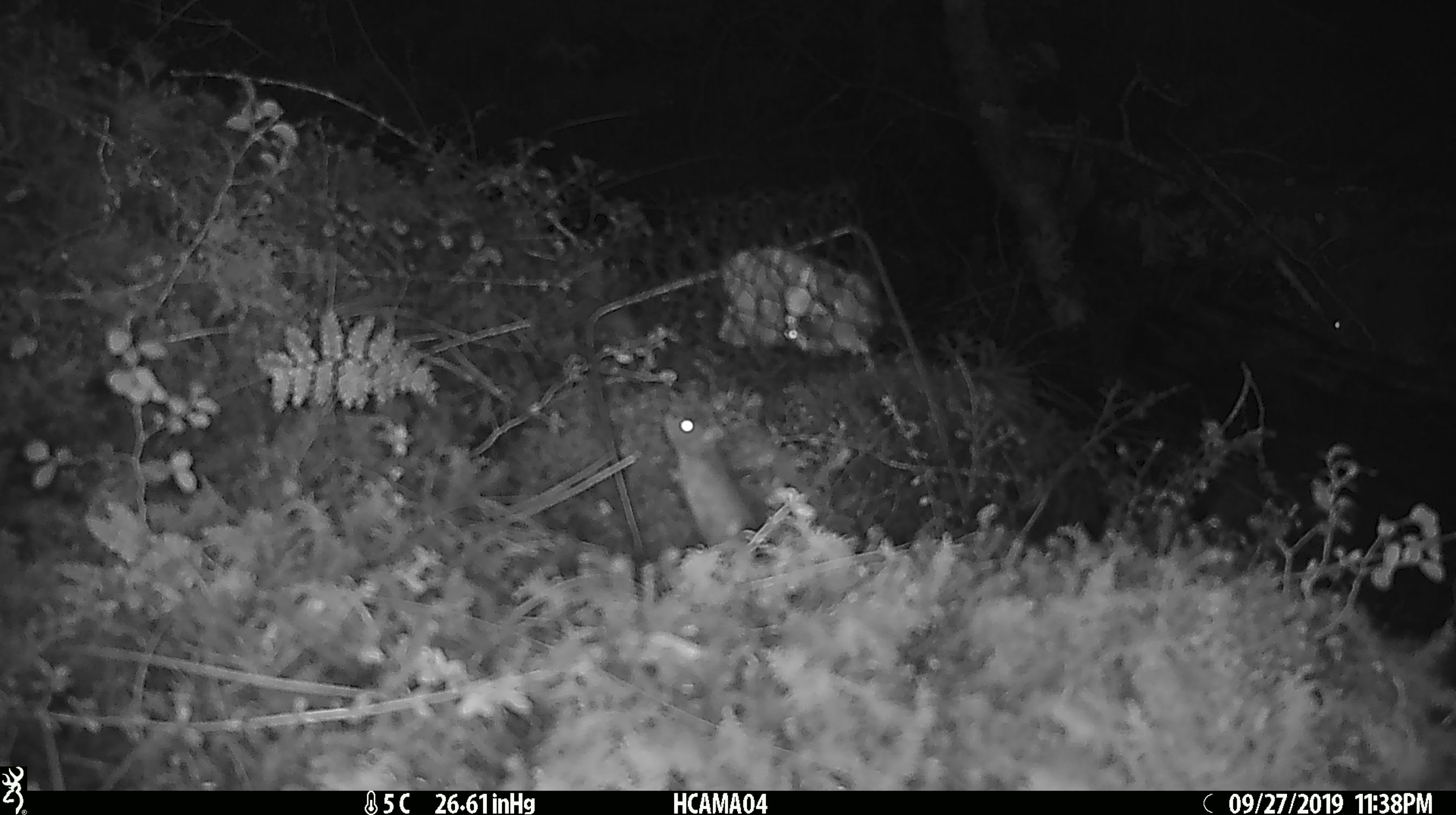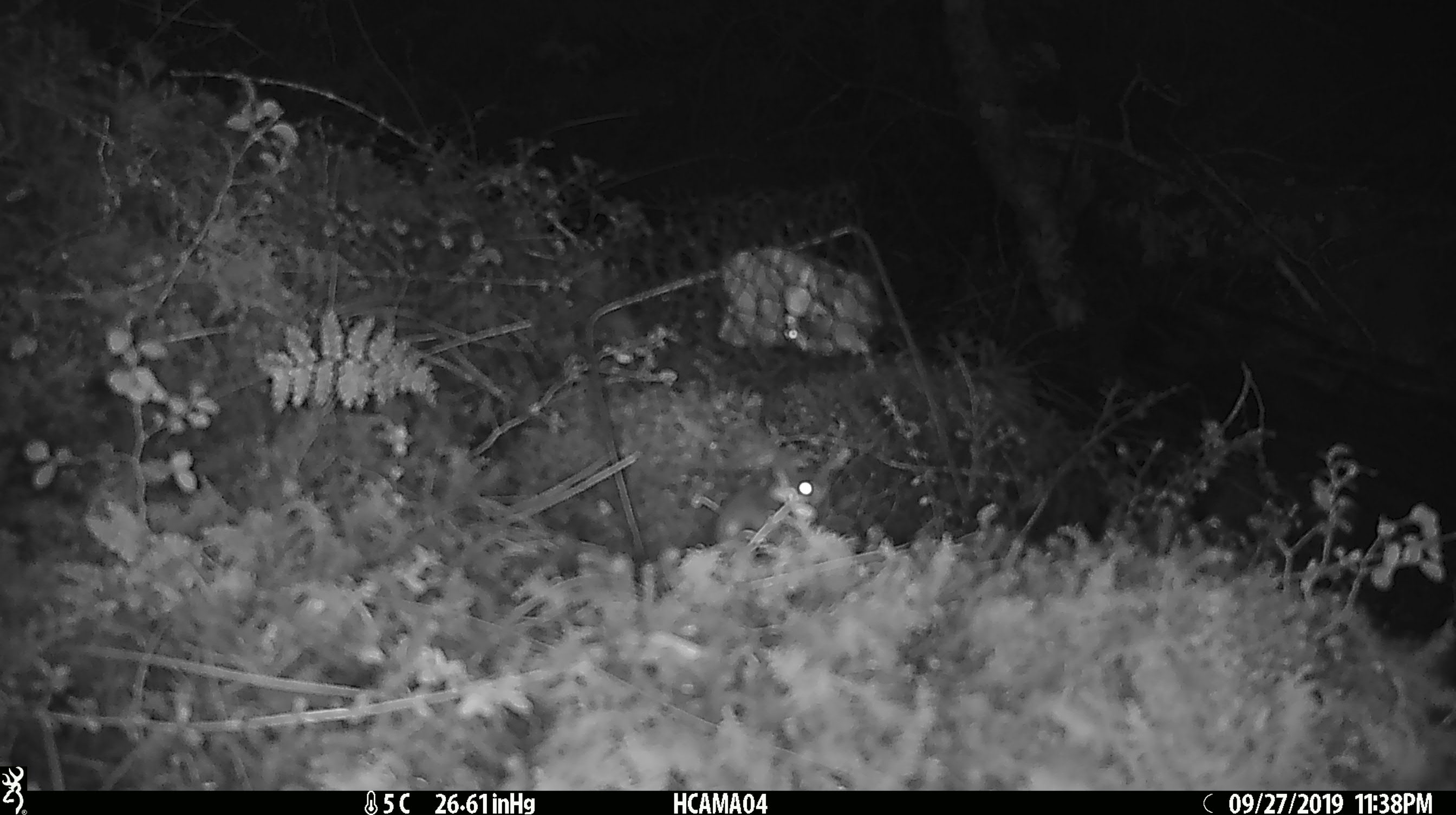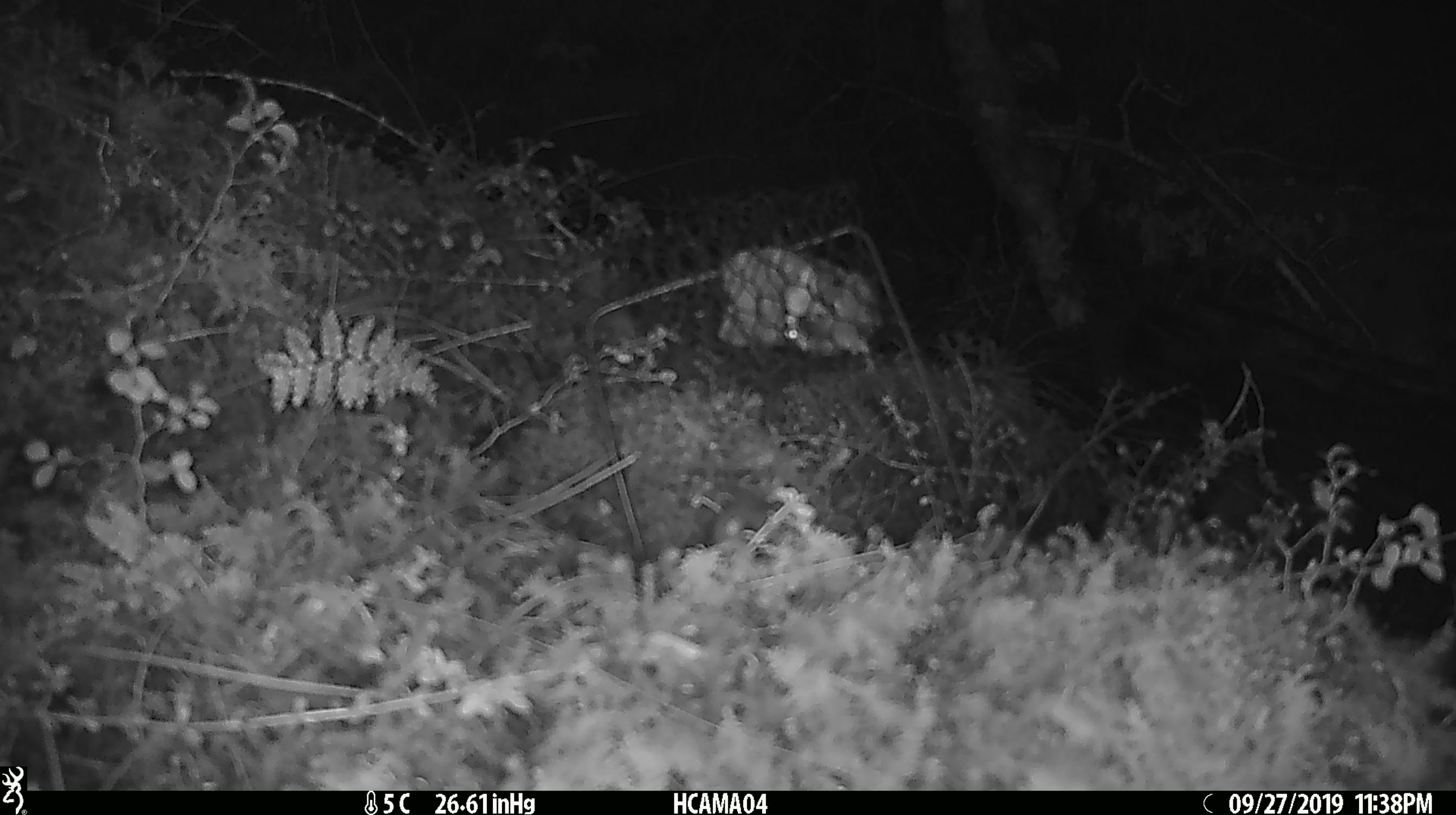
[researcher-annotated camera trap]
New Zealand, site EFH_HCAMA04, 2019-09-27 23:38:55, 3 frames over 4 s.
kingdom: Animalia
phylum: Chordata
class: Mammalia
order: Rodentia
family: Muridae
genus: Mus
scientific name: Mus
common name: mouse